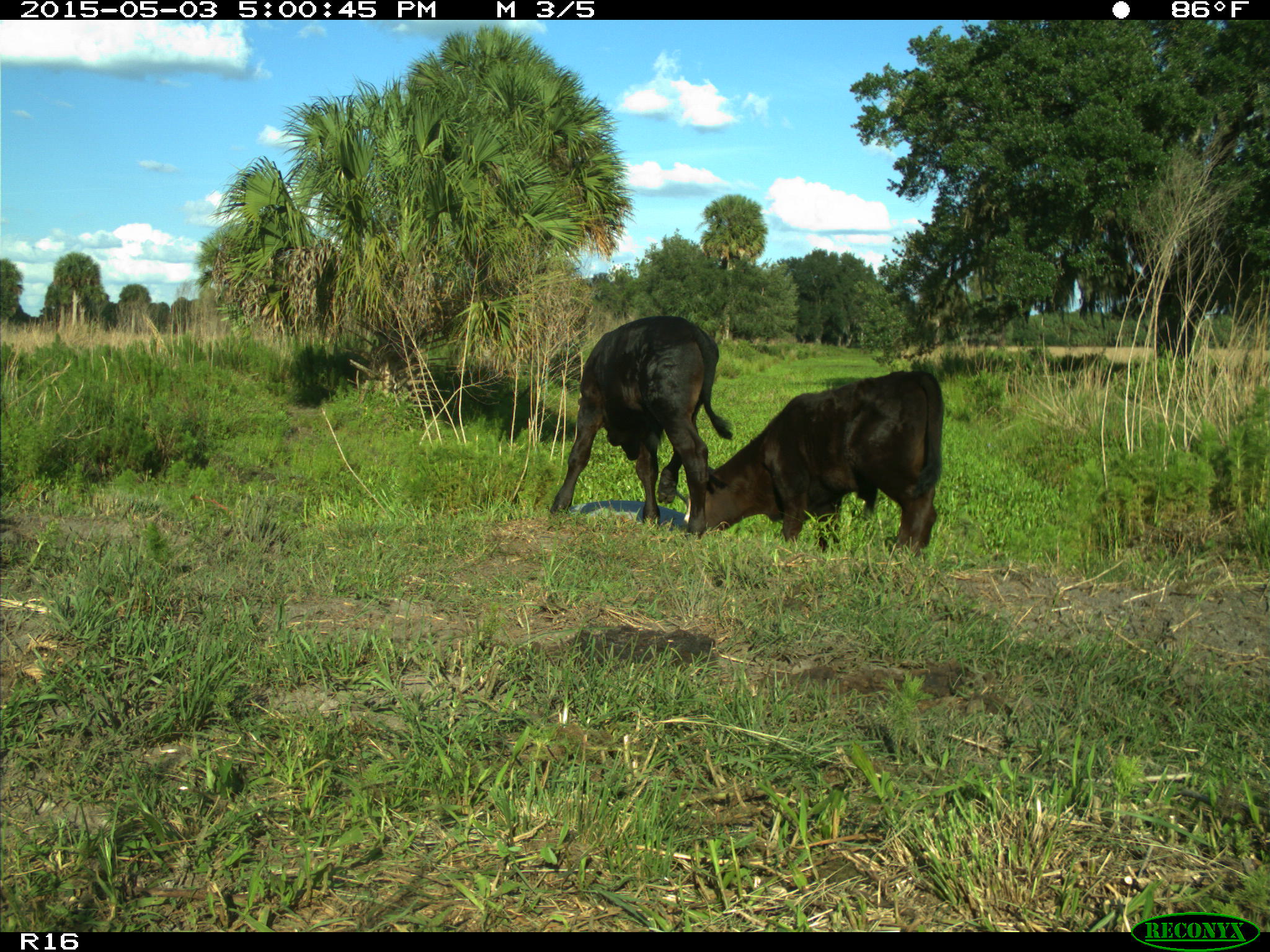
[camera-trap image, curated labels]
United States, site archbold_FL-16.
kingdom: Animalia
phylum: Chordata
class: Mammalia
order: Artiodactyla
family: Bovidae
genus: Bos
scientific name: Bos taurus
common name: domestic cow